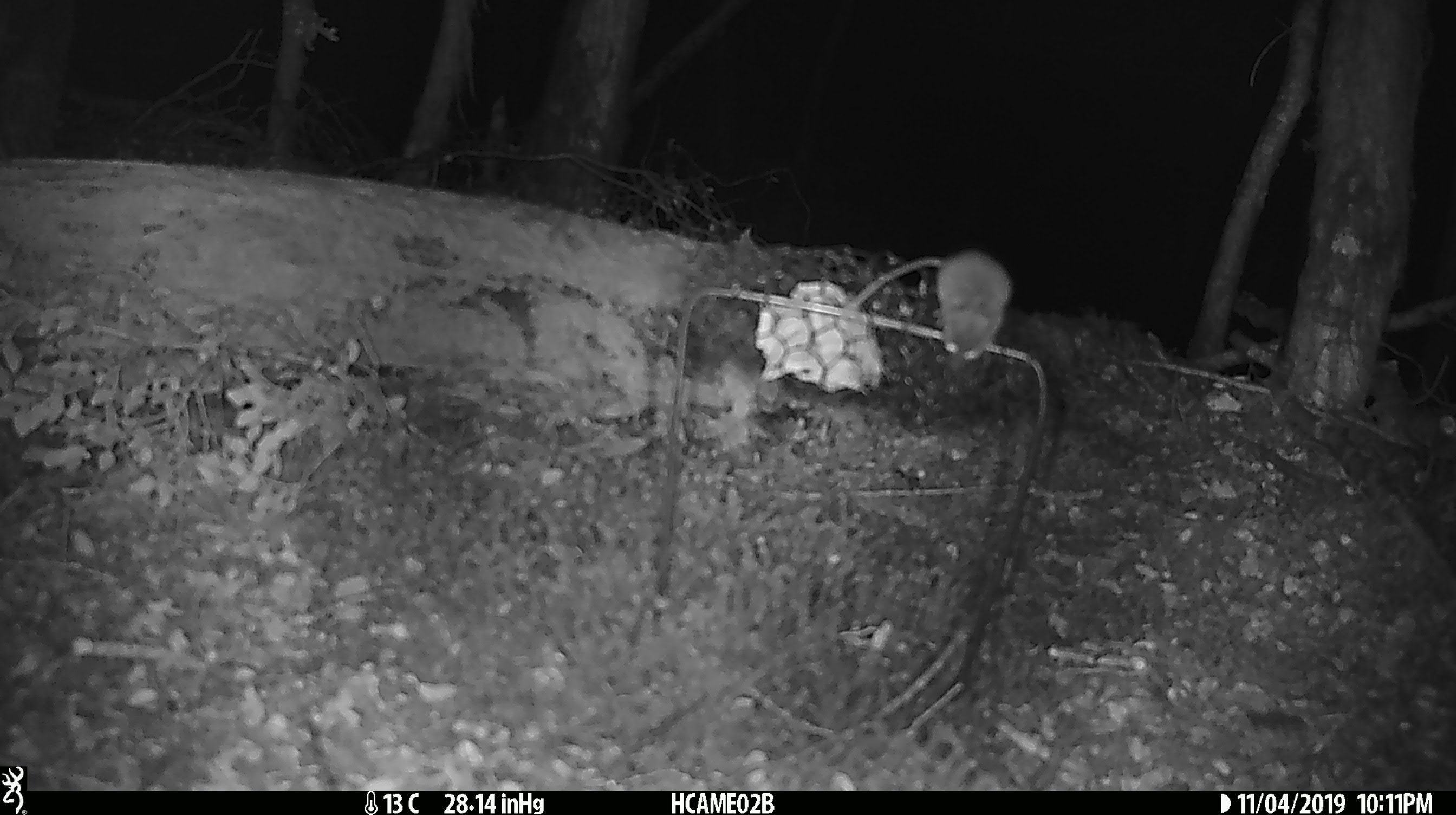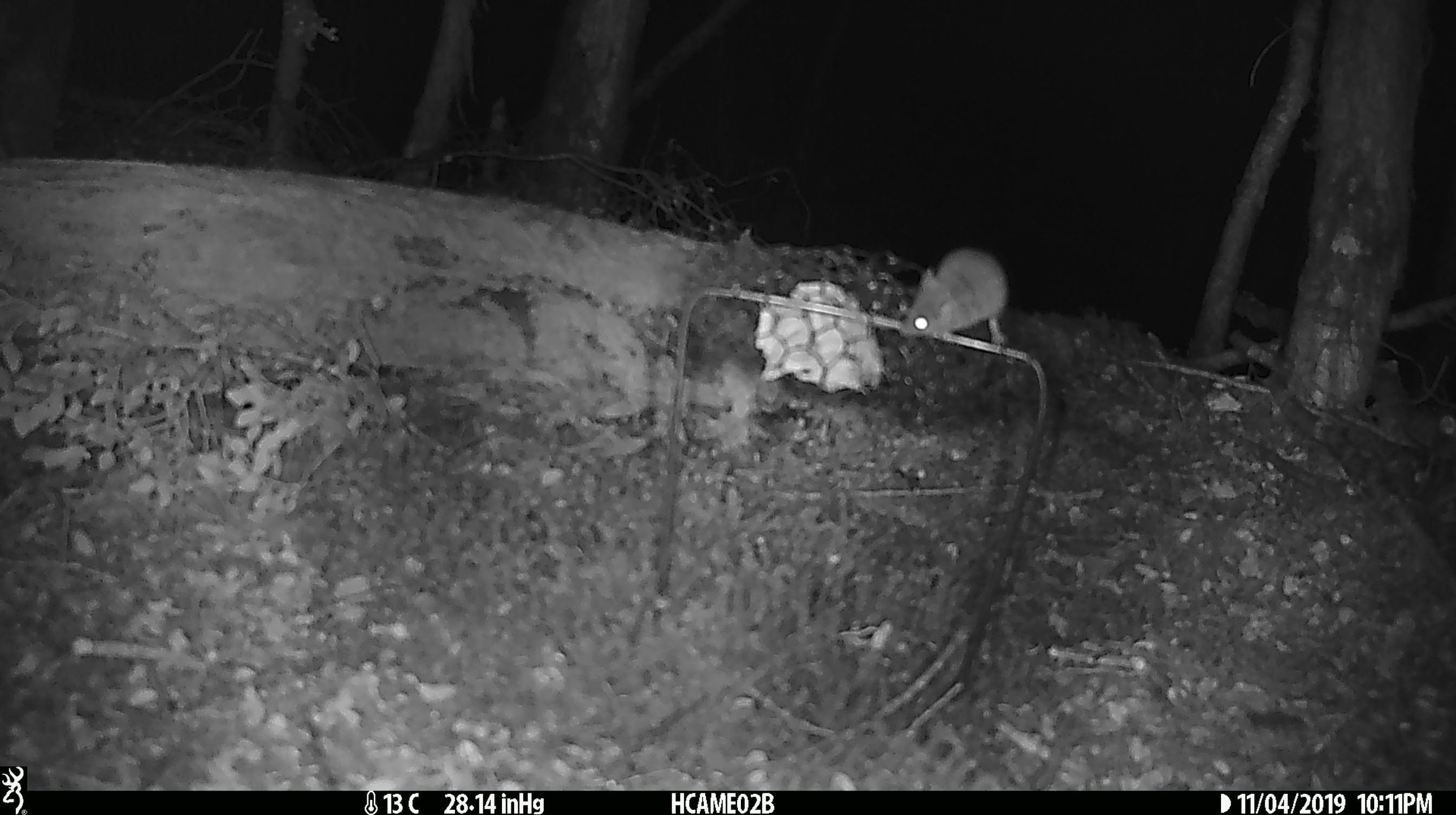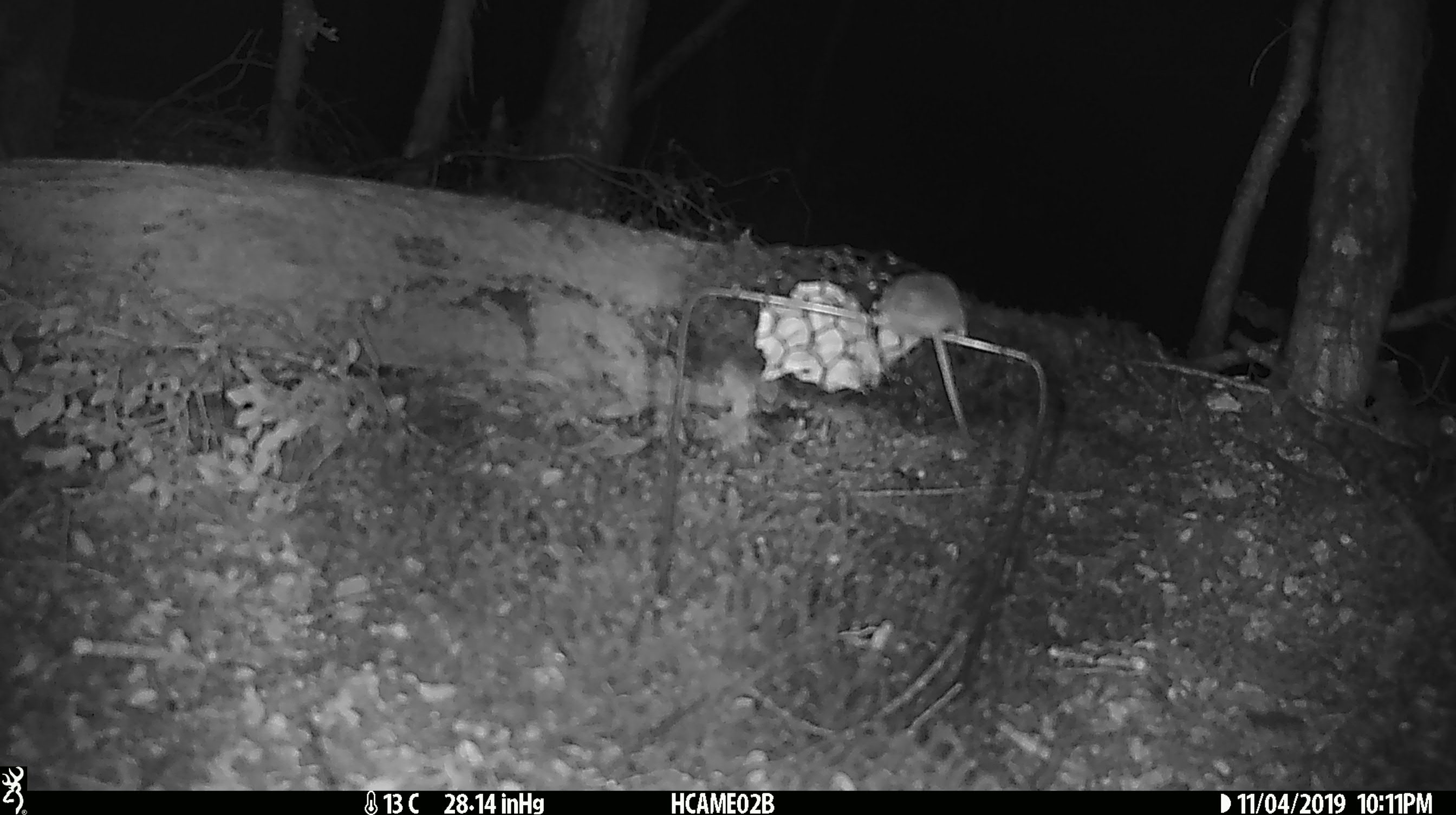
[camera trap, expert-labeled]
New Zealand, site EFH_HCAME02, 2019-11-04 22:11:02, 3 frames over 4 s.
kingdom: Animalia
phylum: Chordata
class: Mammalia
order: Rodentia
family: Muridae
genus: Mus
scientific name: Mus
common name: mouse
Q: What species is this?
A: Mouse (Mus).